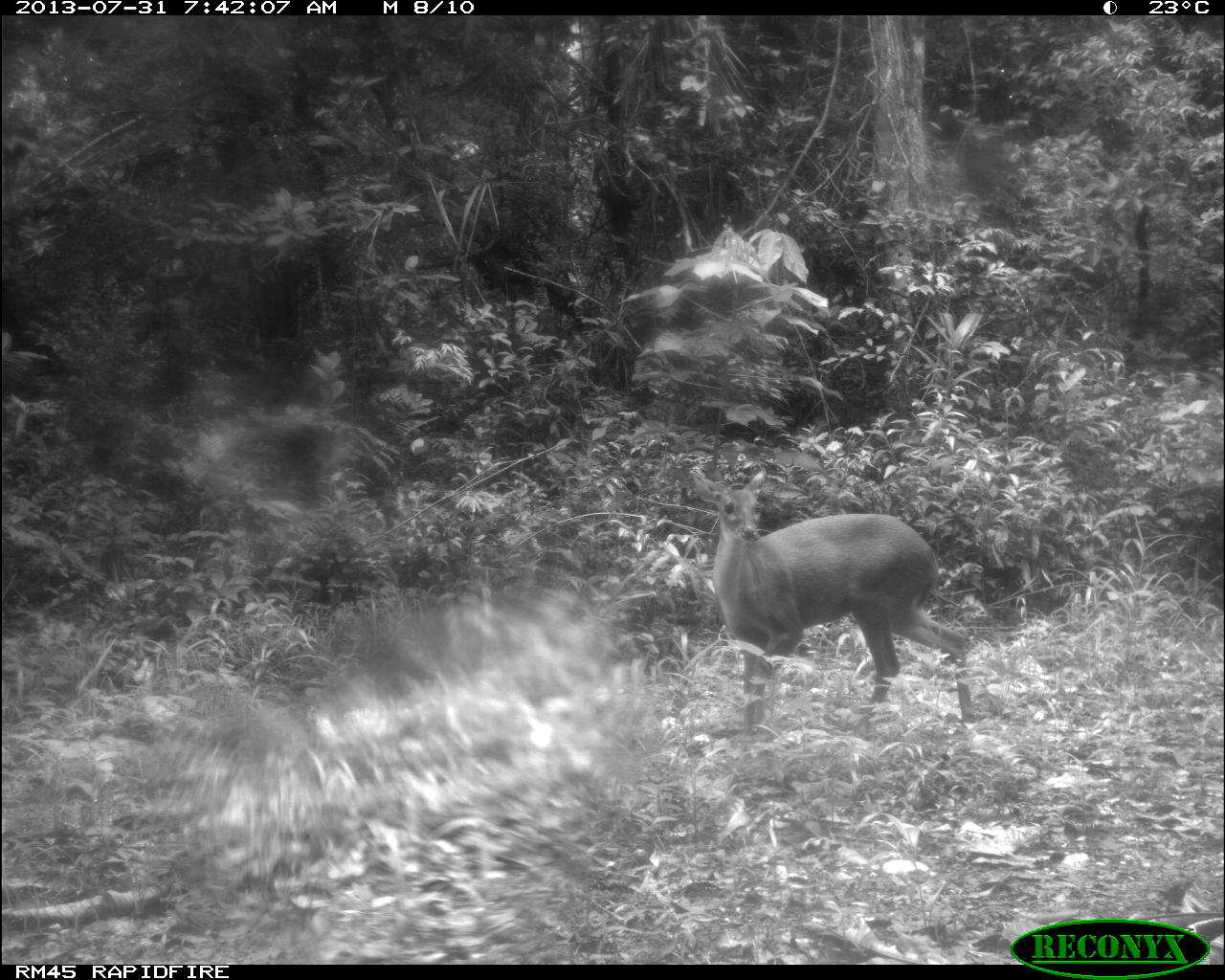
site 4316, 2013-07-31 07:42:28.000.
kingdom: Animalia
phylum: Chordata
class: Mammalia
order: Artiodactyla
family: Cervidae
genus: Mazama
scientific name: Mazama temama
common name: central american red brocket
Mazama temama (central american red brocket), count 1, sex female.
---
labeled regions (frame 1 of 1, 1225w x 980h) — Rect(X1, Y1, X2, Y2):
mazama temama: Rect(688, 463, 980, 731)